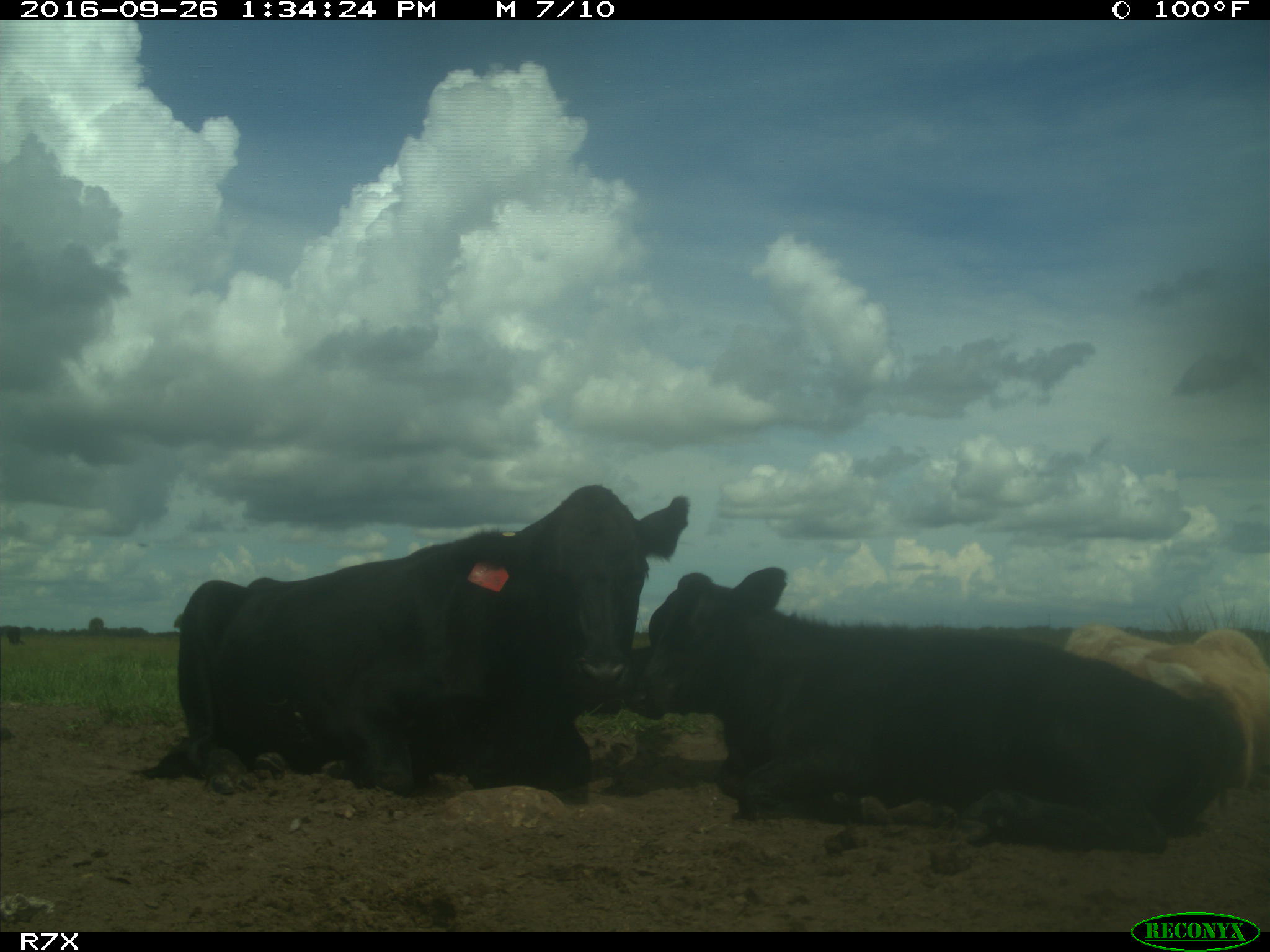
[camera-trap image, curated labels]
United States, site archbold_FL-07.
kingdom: Animalia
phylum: Chordata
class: Mammalia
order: Artiodactyla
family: Bovidae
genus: Bos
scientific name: Bos taurus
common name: domestic cow